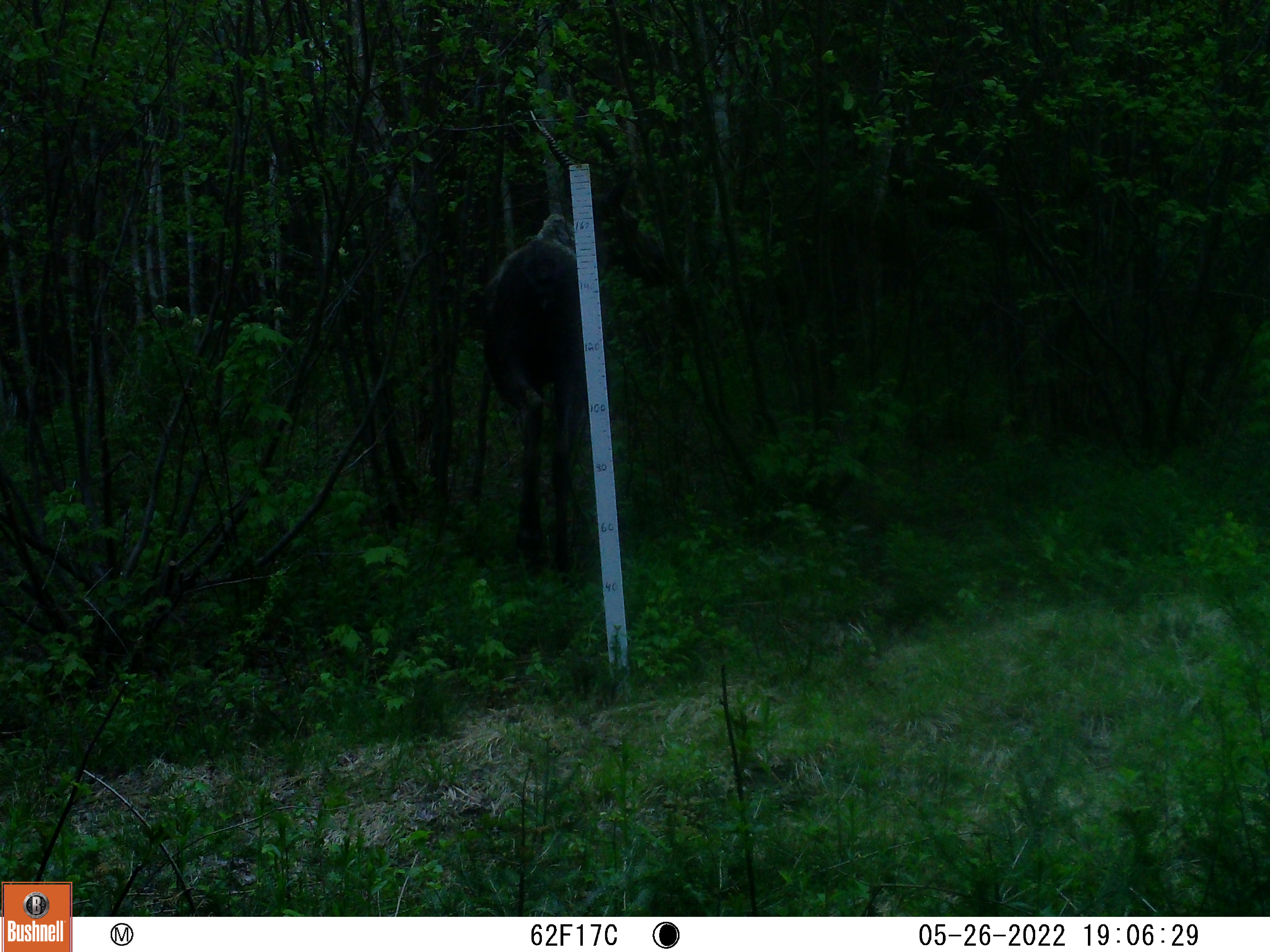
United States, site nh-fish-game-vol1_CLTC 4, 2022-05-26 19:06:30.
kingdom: Animalia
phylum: Chordata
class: Mammalia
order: Artiodactyla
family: Cervidae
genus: Alces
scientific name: Alces alces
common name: moose